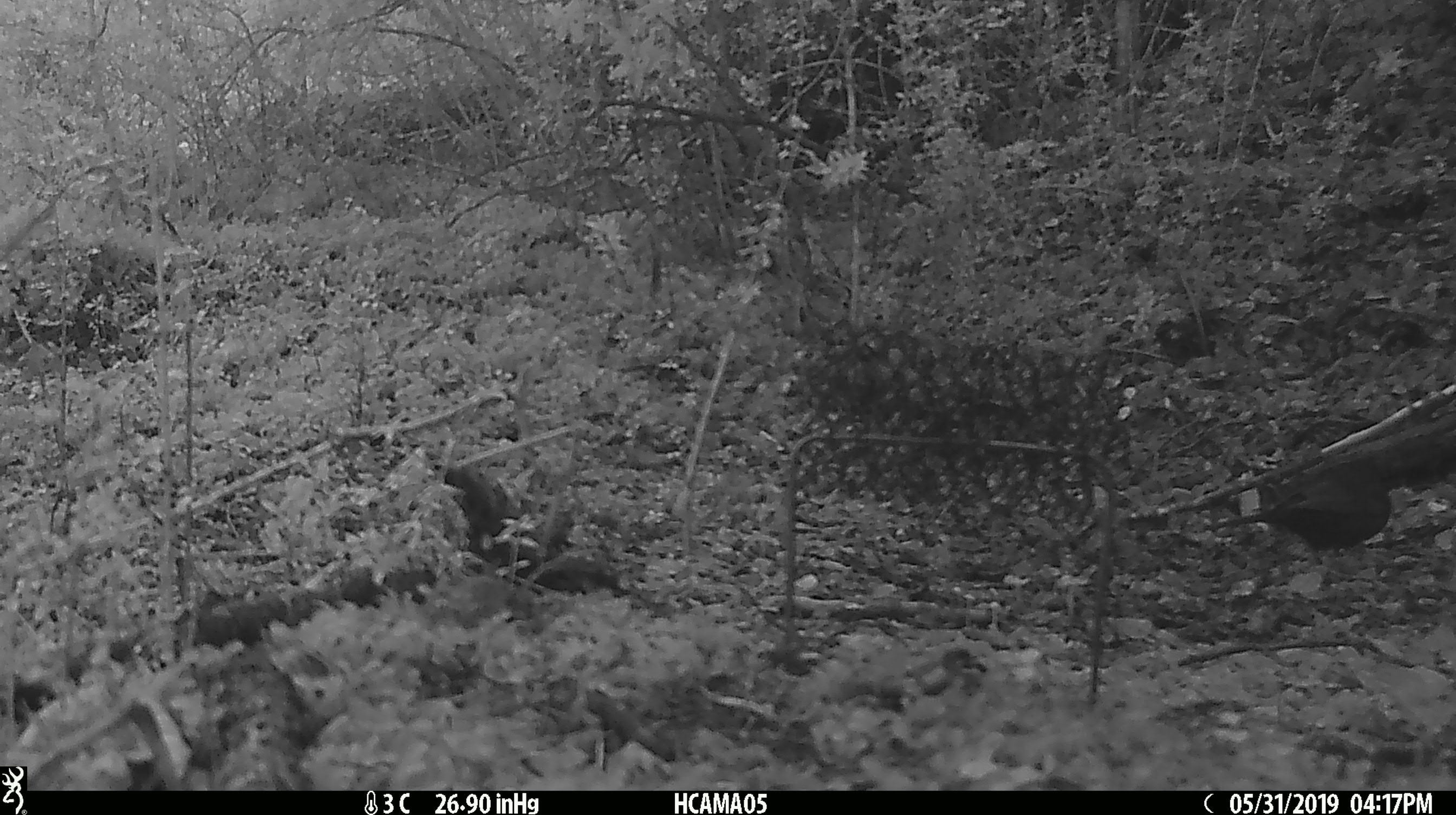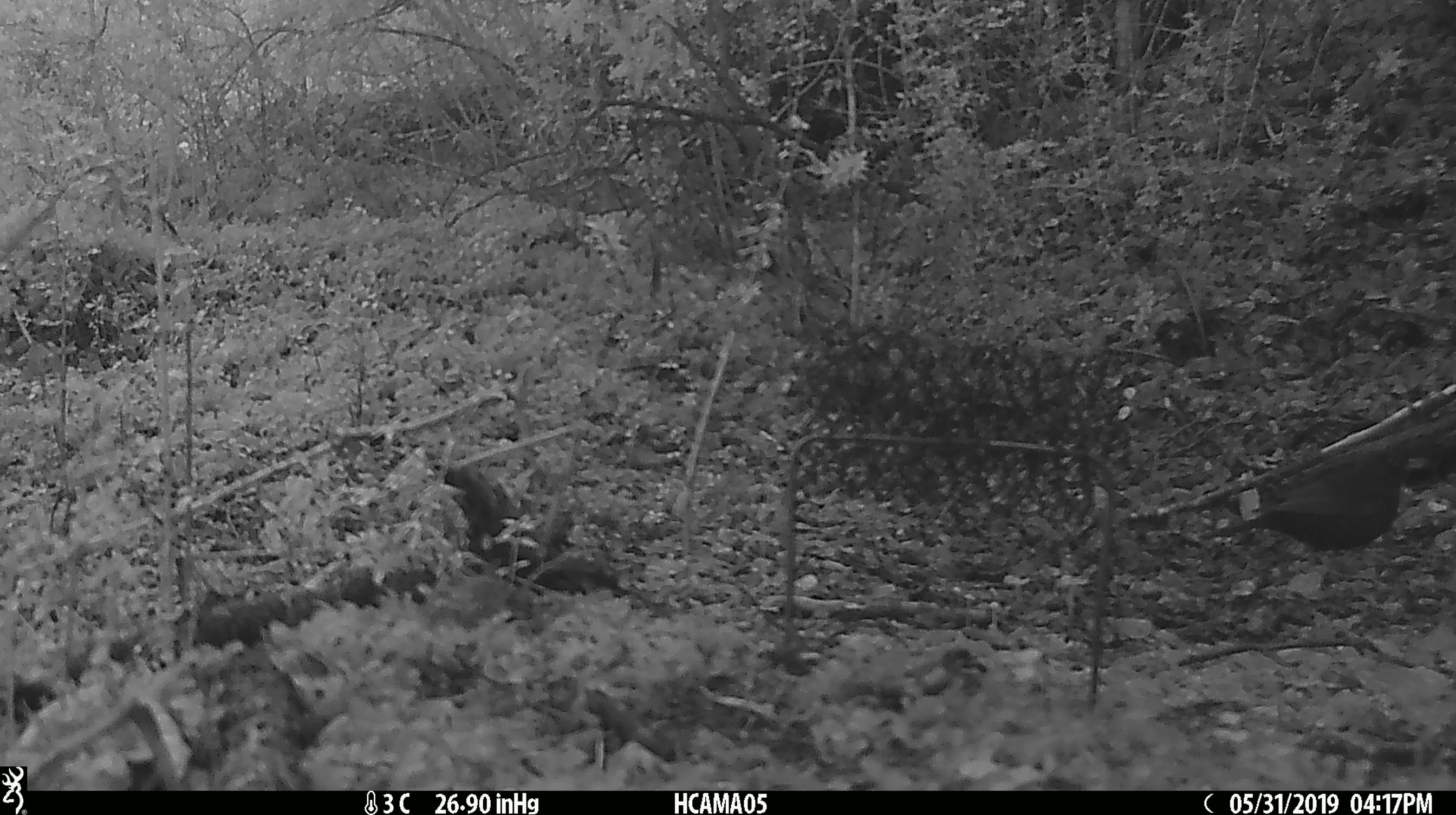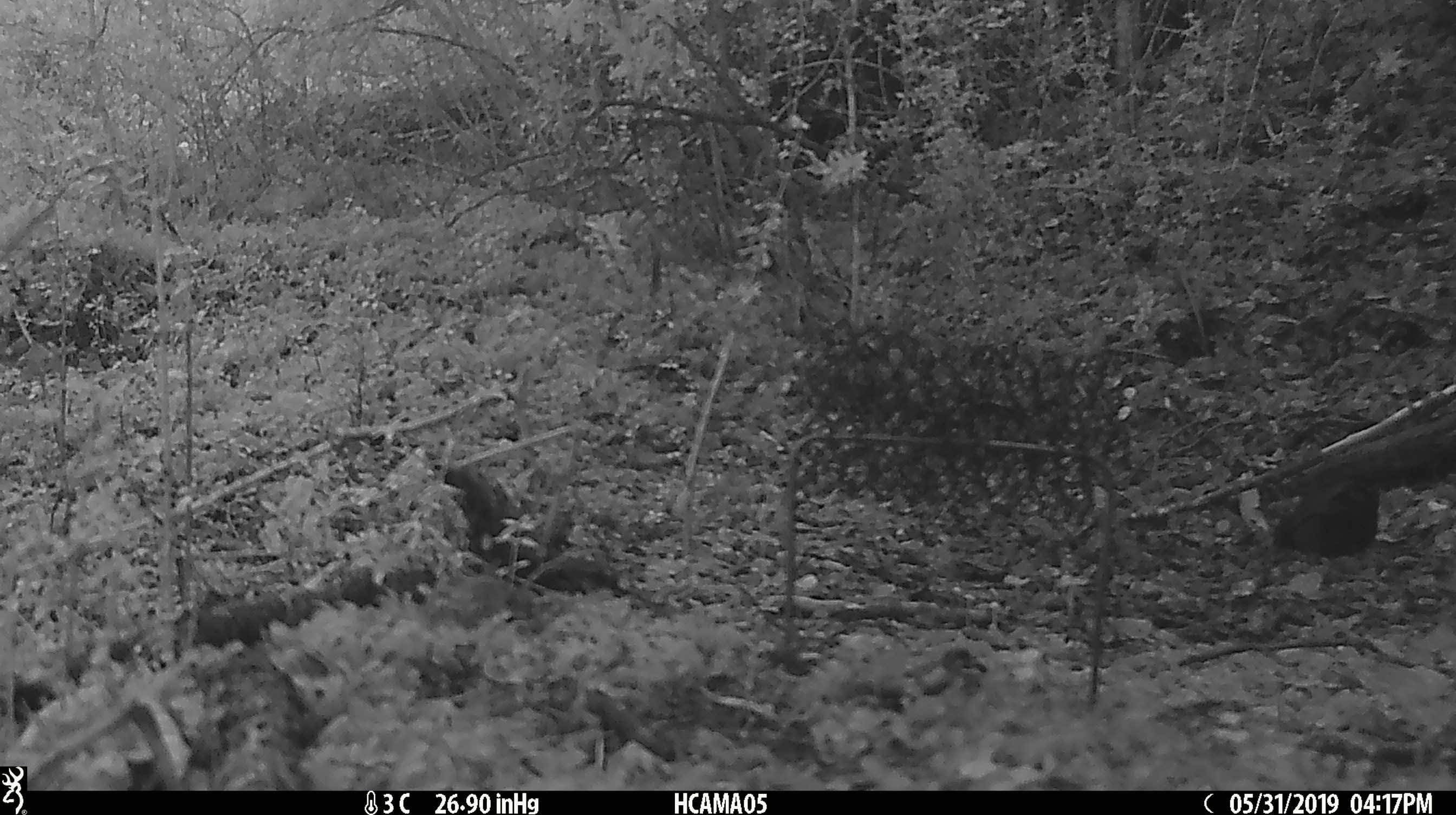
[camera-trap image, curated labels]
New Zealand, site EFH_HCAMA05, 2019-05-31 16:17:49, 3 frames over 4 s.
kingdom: Animalia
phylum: Chordata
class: Aves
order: Passeriformes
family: Turdidae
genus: Turdus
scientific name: Turdus merula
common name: eurasian blackbird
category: blackbird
Blackbird (eurasian blackbird) (Turdus merula).